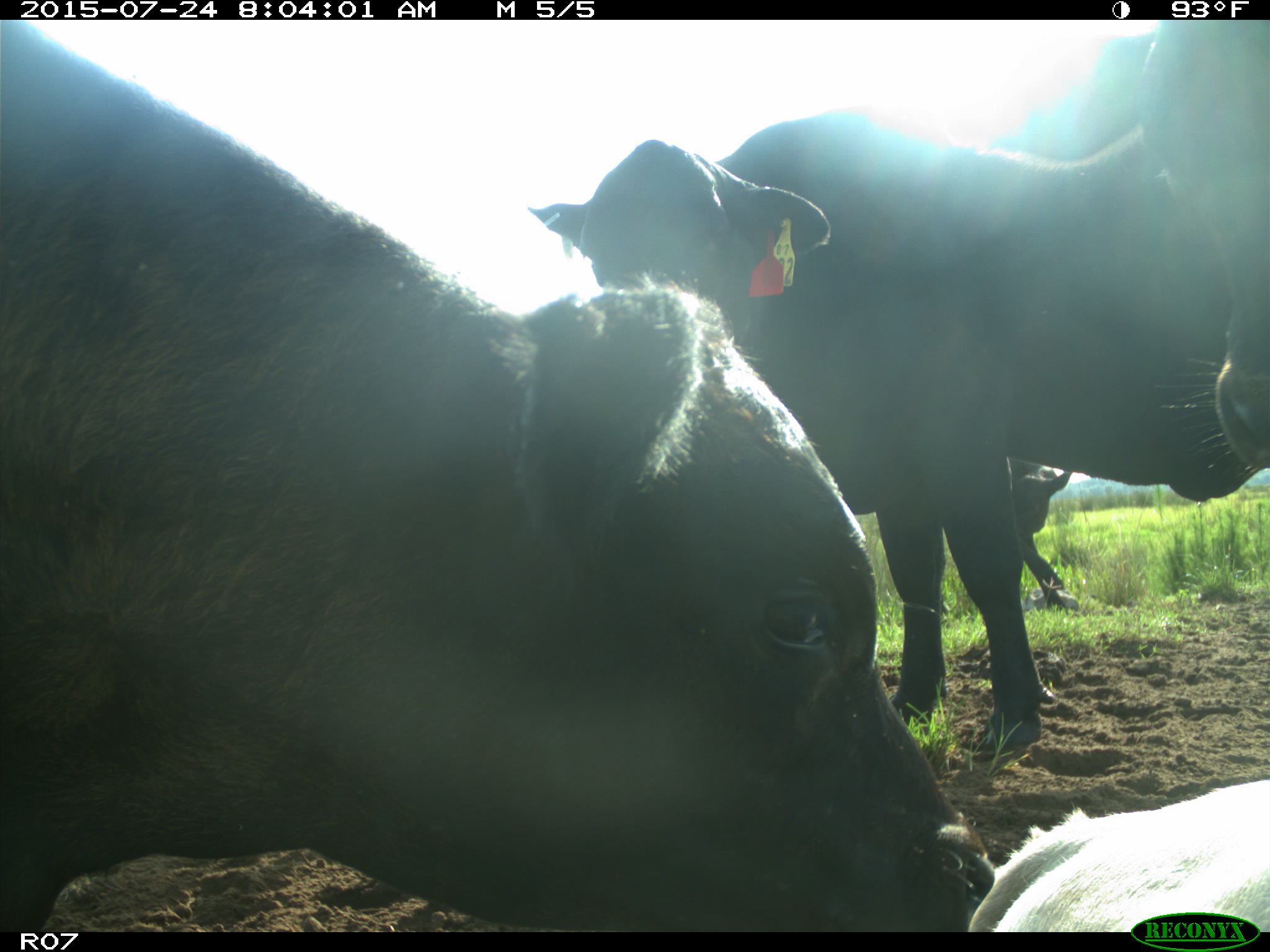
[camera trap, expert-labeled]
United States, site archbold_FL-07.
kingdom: Animalia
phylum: Chordata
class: Mammalia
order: Artiodactyla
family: Bovidae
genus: Bos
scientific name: Bos taurus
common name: domestic cow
Bos taurus (domestic cow).